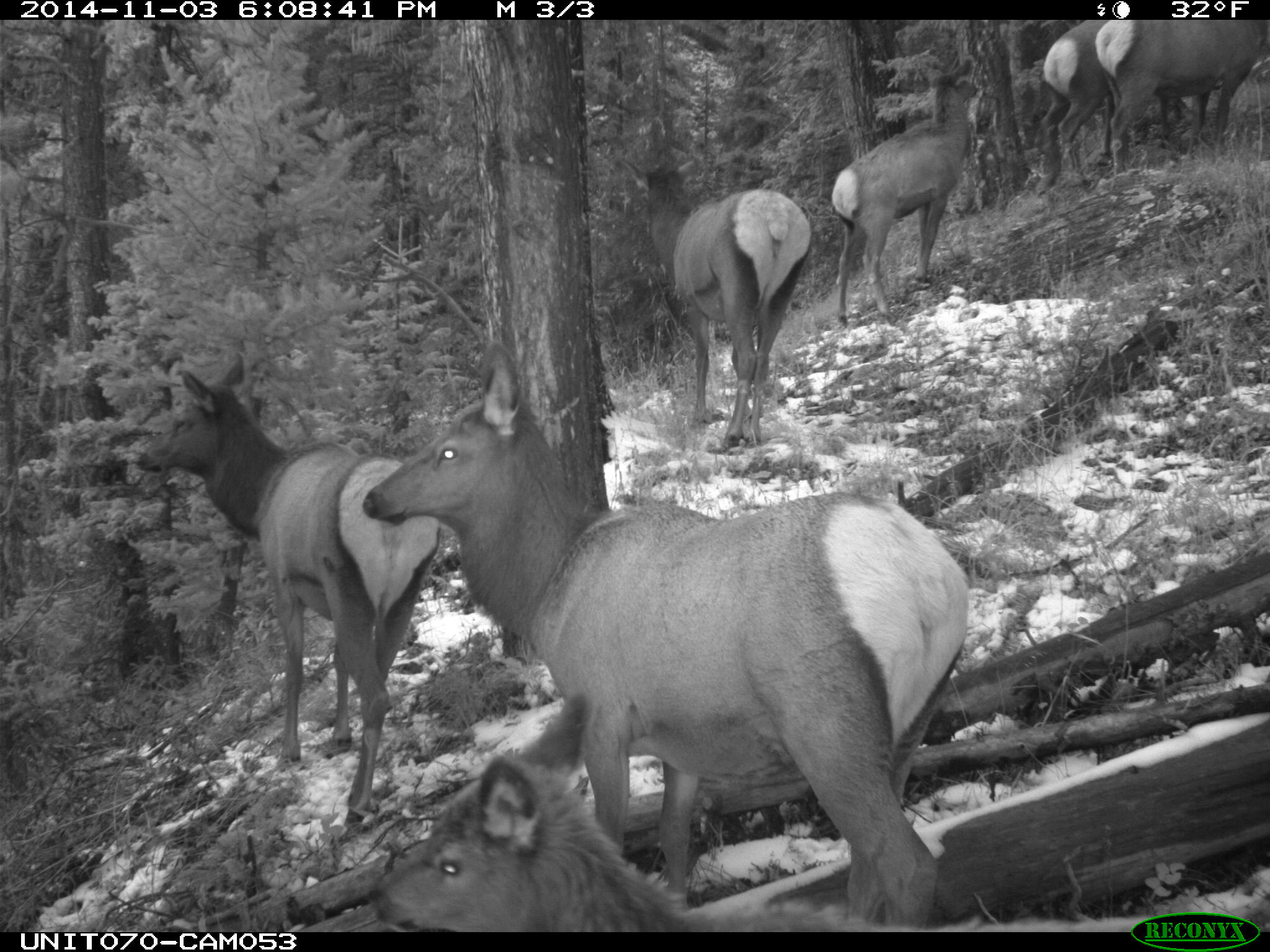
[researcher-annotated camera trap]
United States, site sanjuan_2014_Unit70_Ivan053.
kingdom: Animalia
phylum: Chordata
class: Mammalia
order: Artiodactyla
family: Cervidae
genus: Cervus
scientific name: Cervus elaphus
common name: red deer